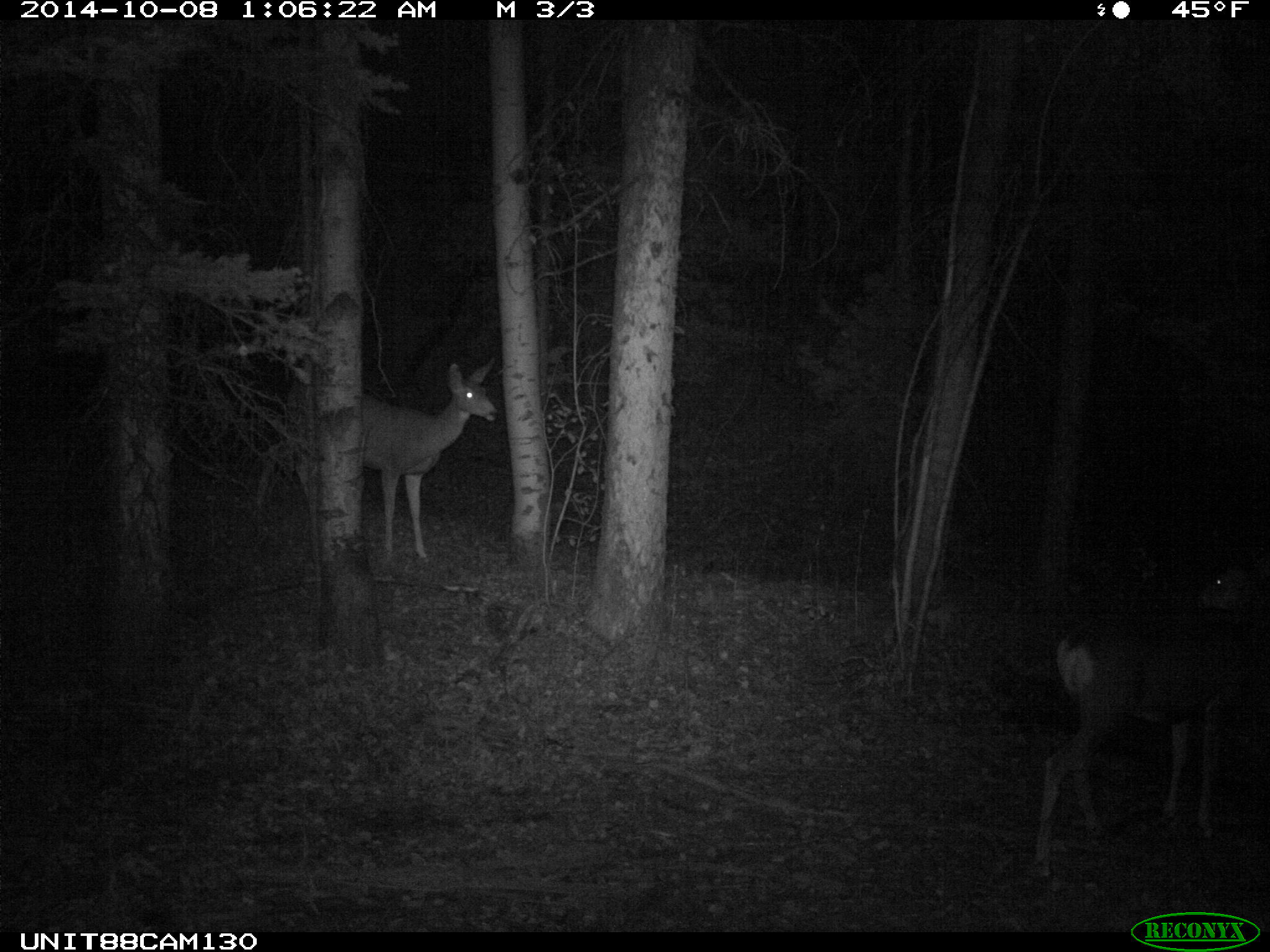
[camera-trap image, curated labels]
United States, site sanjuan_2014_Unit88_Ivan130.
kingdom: Animalia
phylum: Chordata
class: Mammalia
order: Artiodactyla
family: Cervidae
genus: Odocoileus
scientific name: Odocoileus hemionus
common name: mule deer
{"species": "Odocoileus hemionus (mule deer)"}